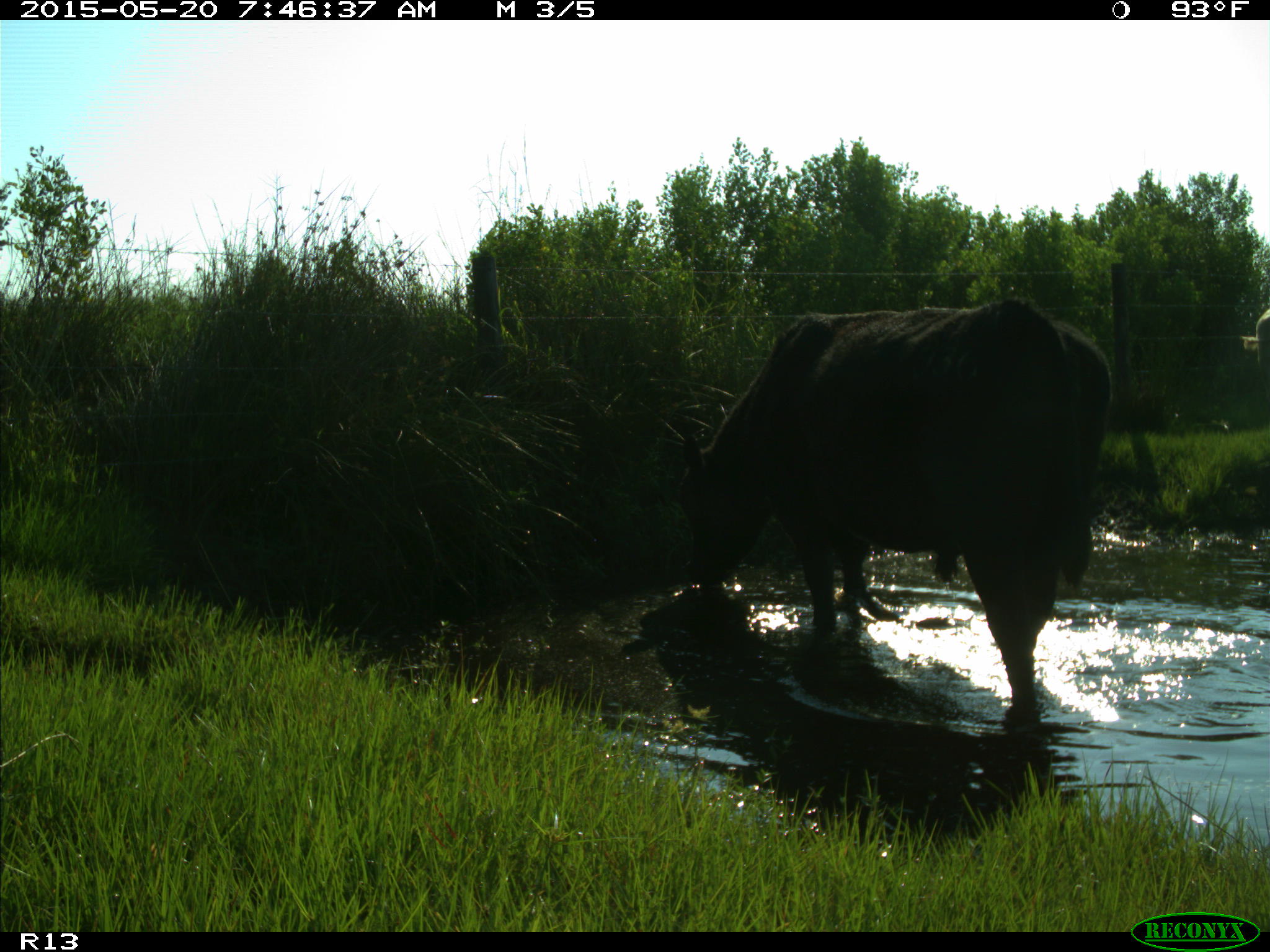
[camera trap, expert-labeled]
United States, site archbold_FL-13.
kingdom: Animalia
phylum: Chordata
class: Mammalia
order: Artiodactyla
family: Bovidae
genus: Bos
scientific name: Bos taurus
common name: domestic cow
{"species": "Bos taurus (domestic cow)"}